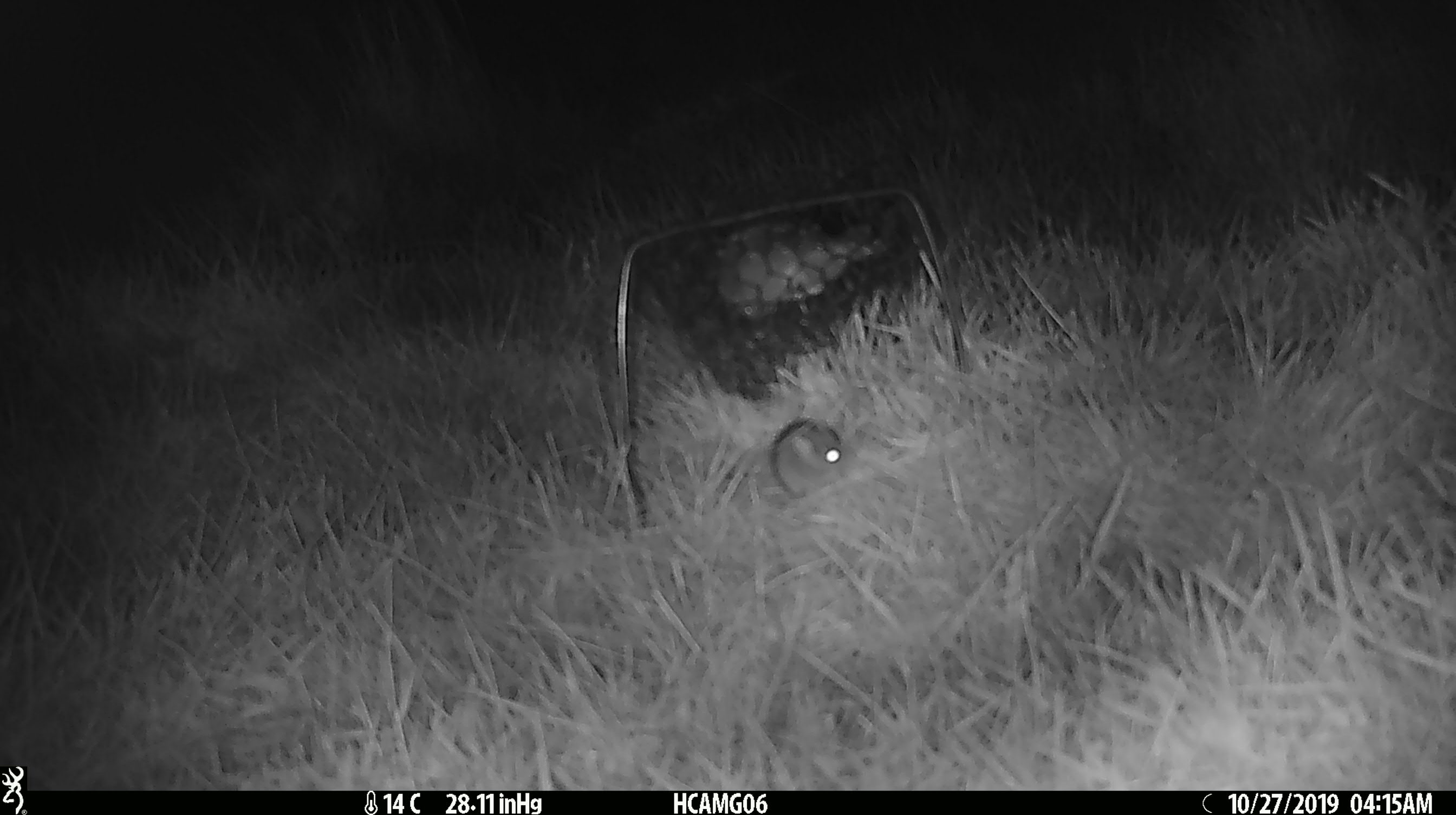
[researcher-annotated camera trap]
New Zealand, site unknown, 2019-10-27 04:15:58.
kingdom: Animalia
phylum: Chordata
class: Mammalia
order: Rodentia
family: Muridae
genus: Mus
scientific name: Mus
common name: mouse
Mouse (Mus).